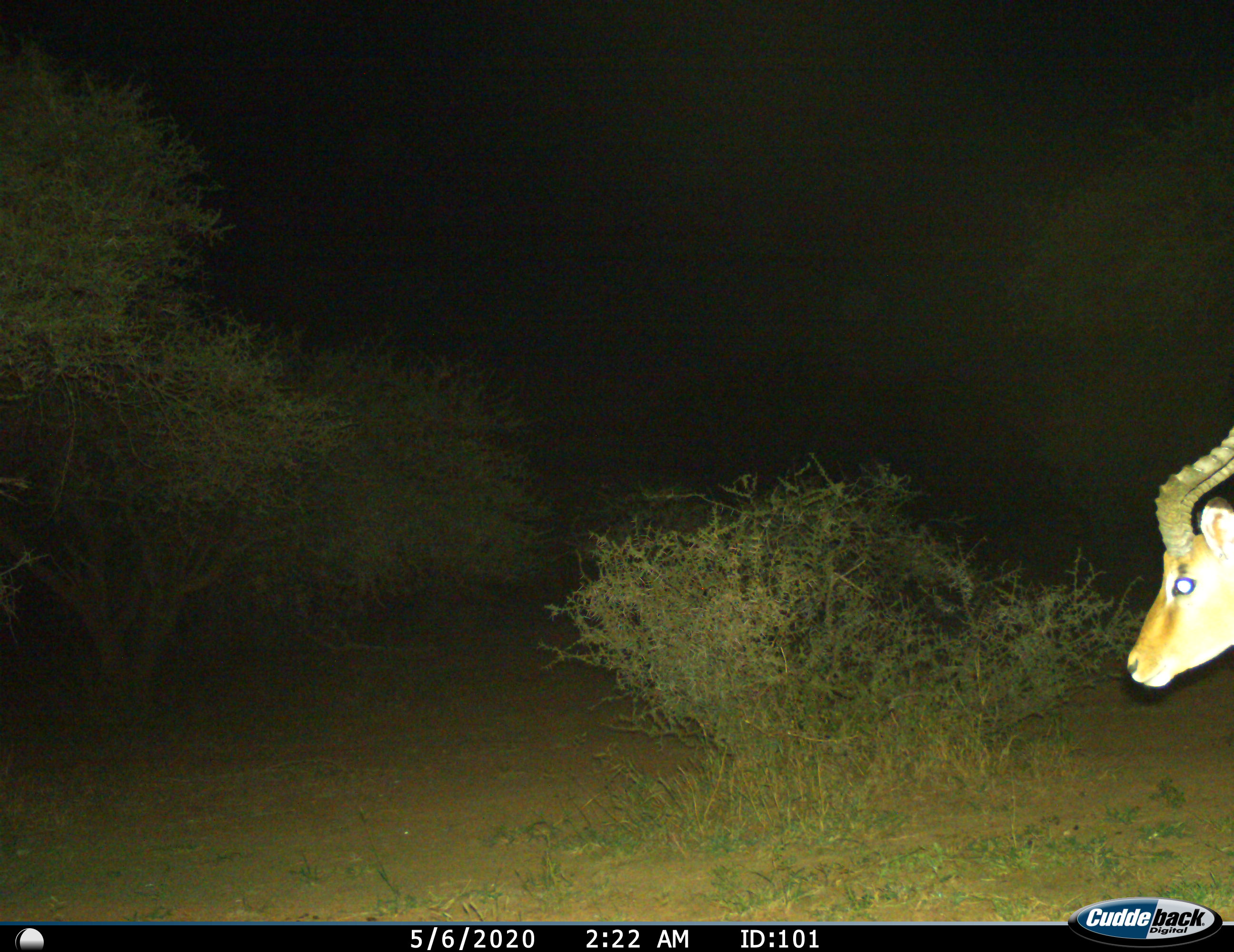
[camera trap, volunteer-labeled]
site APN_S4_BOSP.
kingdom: Animalia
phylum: Chordata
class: Mammalia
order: Artiodactyla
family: Bovidae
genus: Aepyceros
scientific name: Aepyceros melampus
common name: impala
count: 1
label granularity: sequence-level